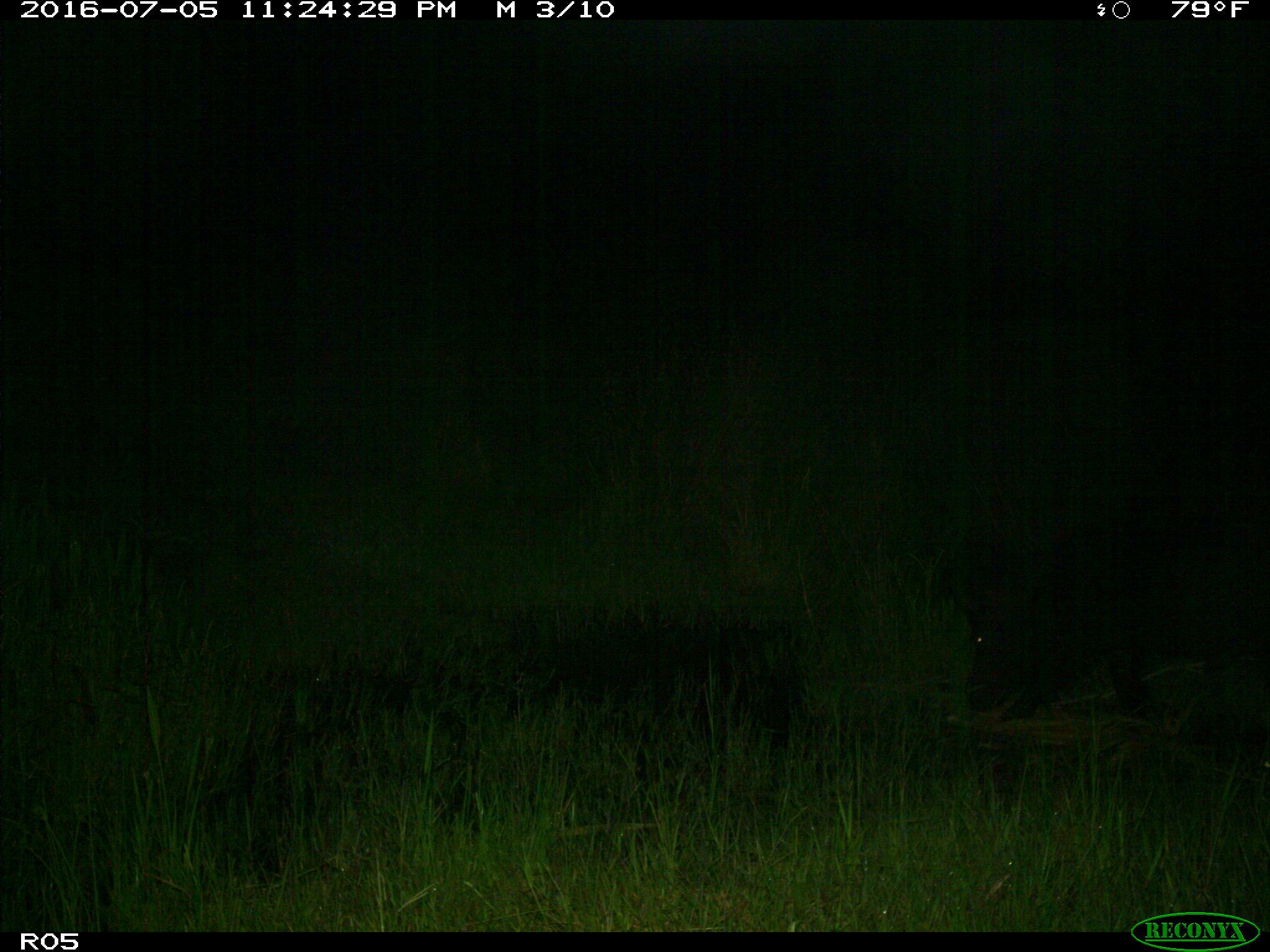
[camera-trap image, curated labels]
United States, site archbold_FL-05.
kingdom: Animalia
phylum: Chordata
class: Mammalia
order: Artiodactyla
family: Suidae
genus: Sus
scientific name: Sus scrofa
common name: wild boar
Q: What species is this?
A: Sus scrofa (wild boar).